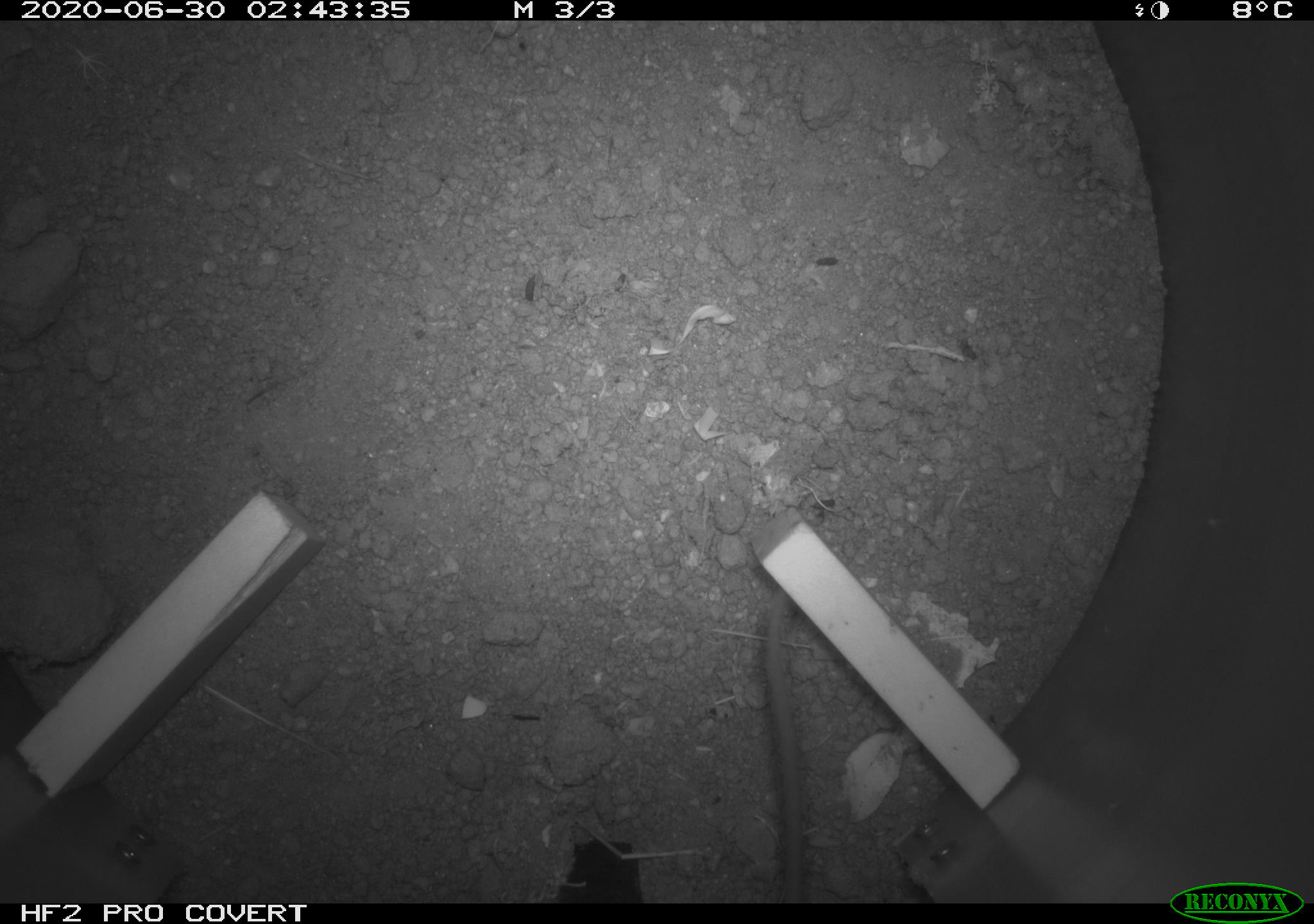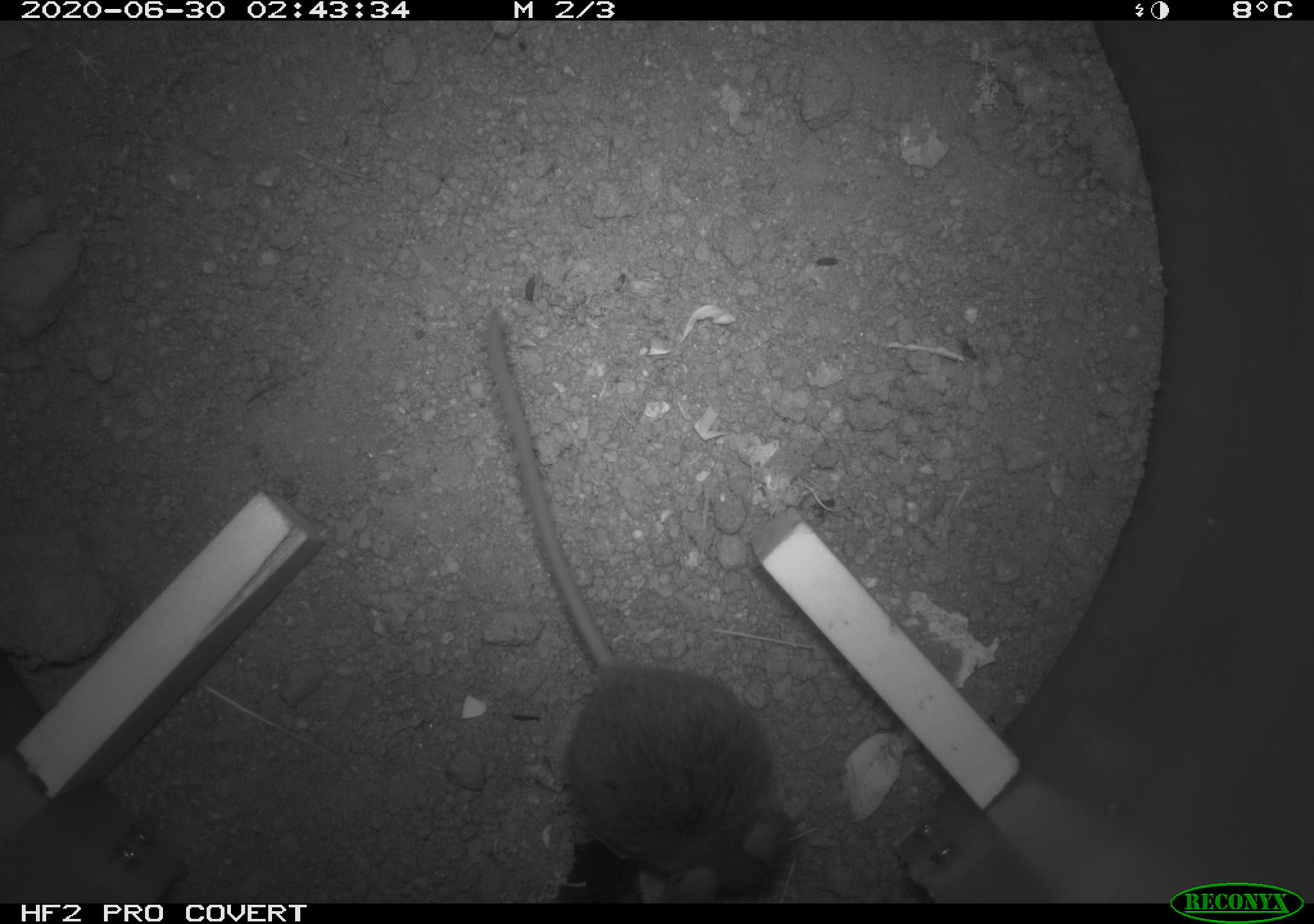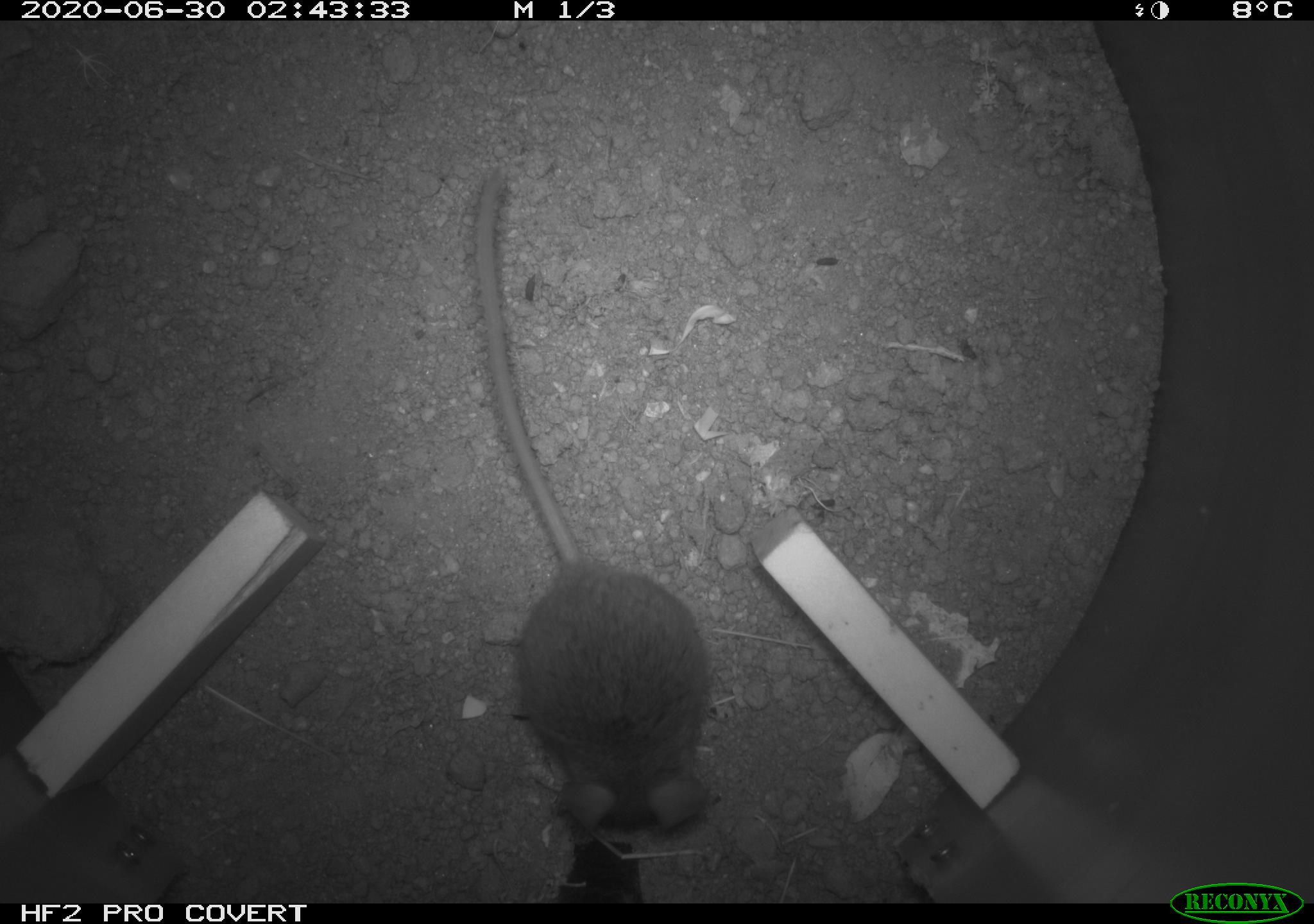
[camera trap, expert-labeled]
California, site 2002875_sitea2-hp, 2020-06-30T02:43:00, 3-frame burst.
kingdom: Animalia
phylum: Chordata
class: Mammalia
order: Rodentia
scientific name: Rodentia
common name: rodent